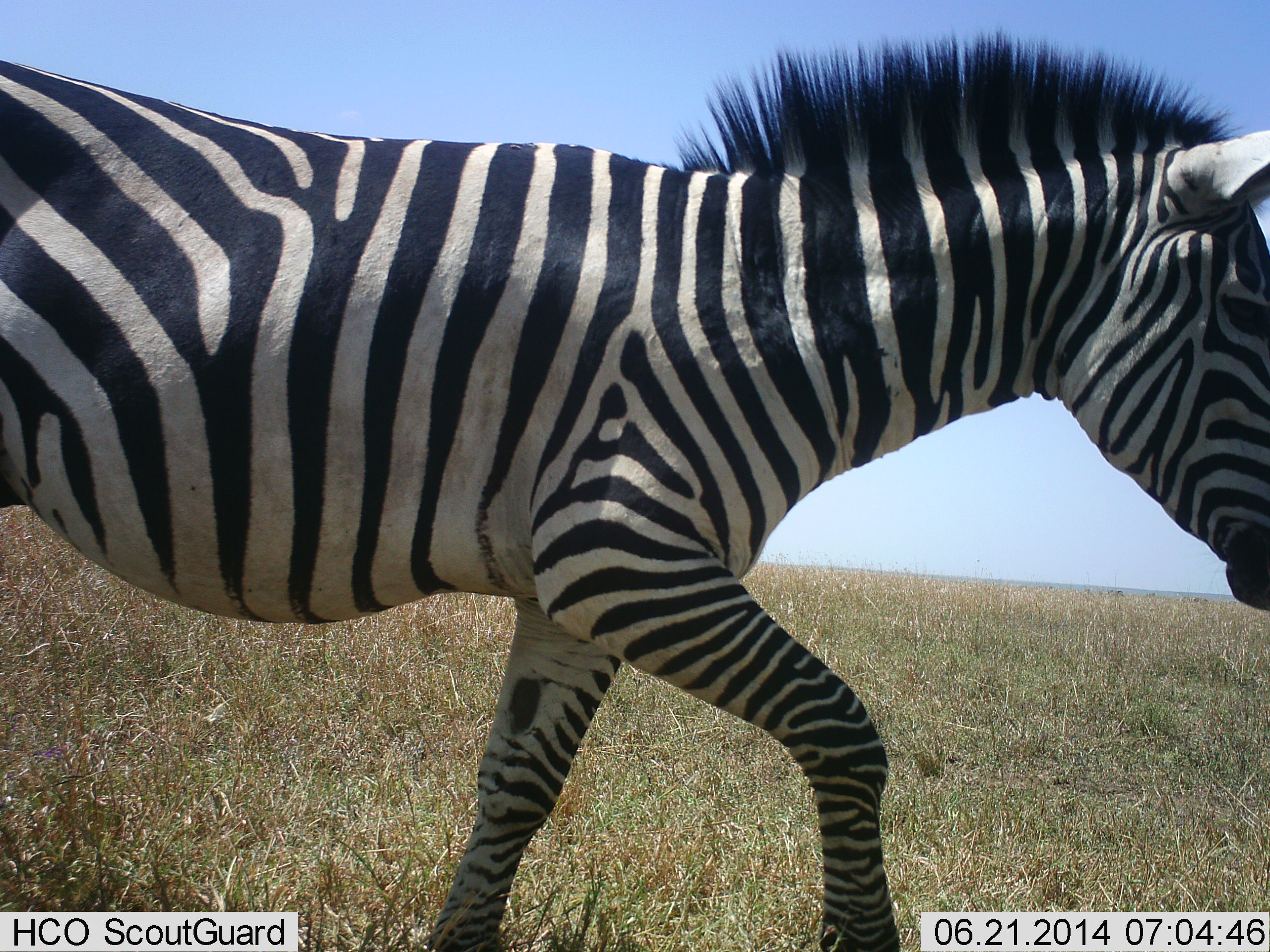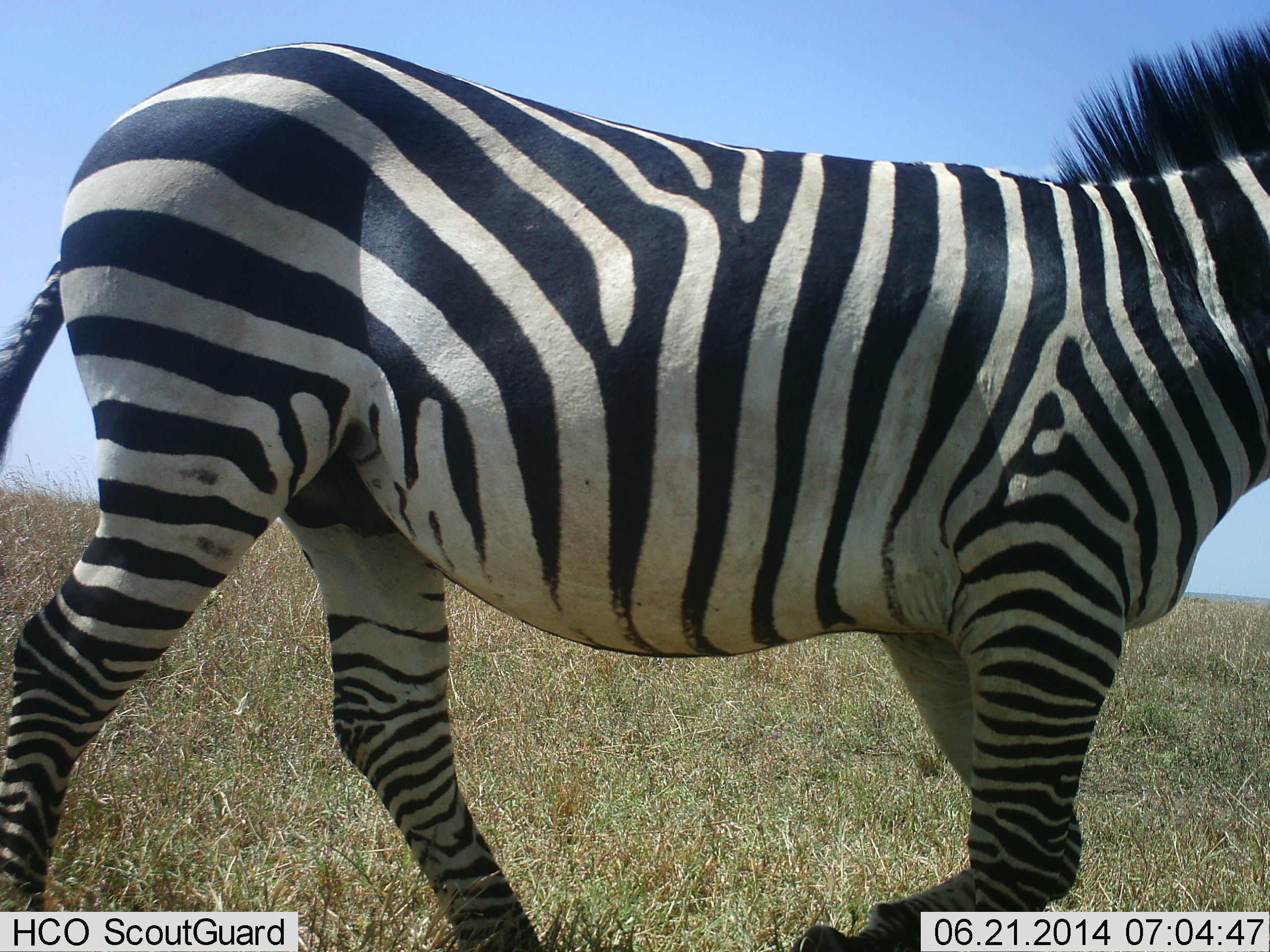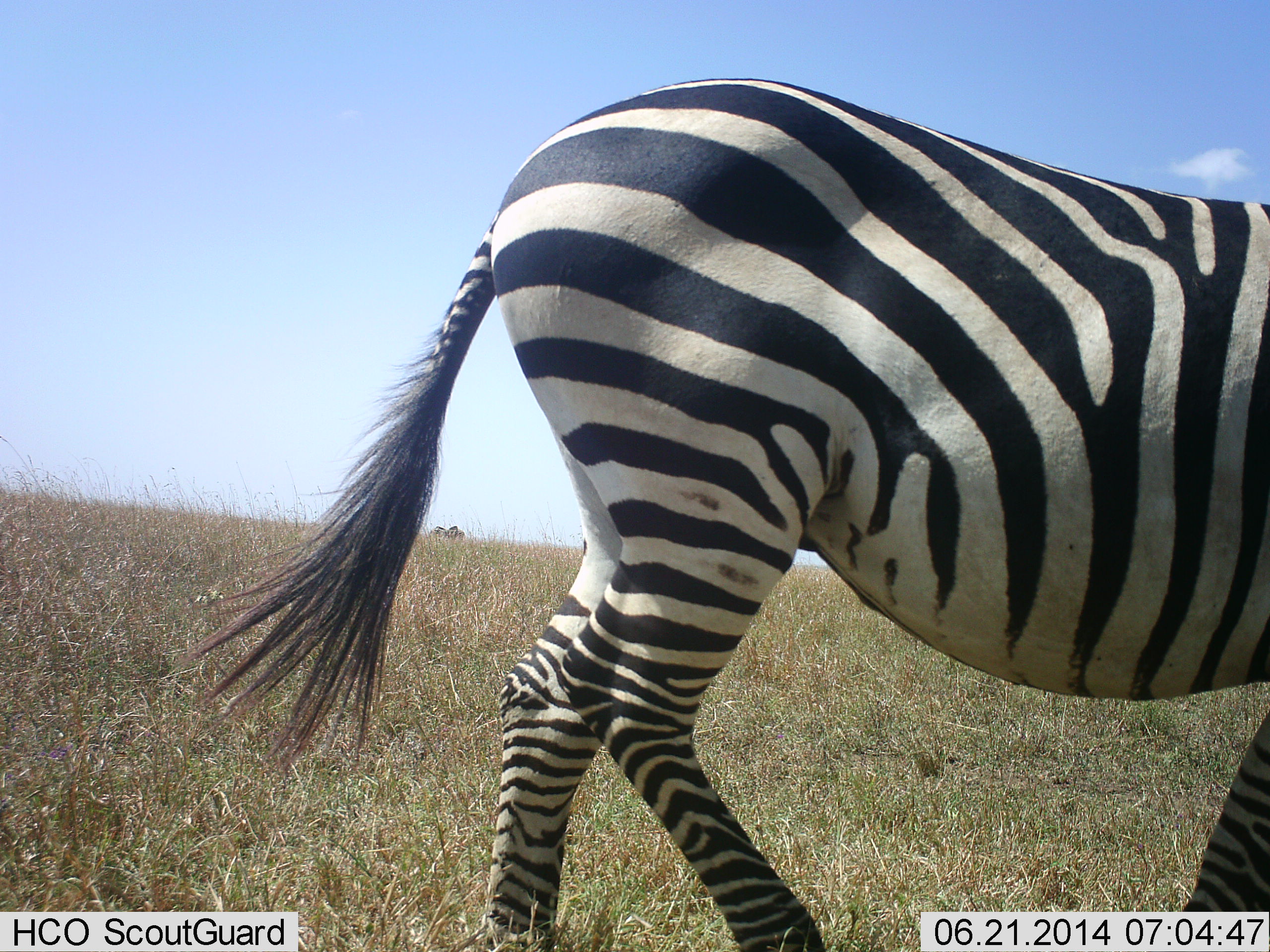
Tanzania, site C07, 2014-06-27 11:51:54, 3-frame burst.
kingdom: Animalia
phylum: Chordata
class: Mammalia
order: Perissodactyla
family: Equidae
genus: Equus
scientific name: Equus quagga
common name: plains zebra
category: zebra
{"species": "zebra (plains zebra) (Equus quagga)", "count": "1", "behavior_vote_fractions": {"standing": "0%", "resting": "0%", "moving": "100%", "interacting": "0%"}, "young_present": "0%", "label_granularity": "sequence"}